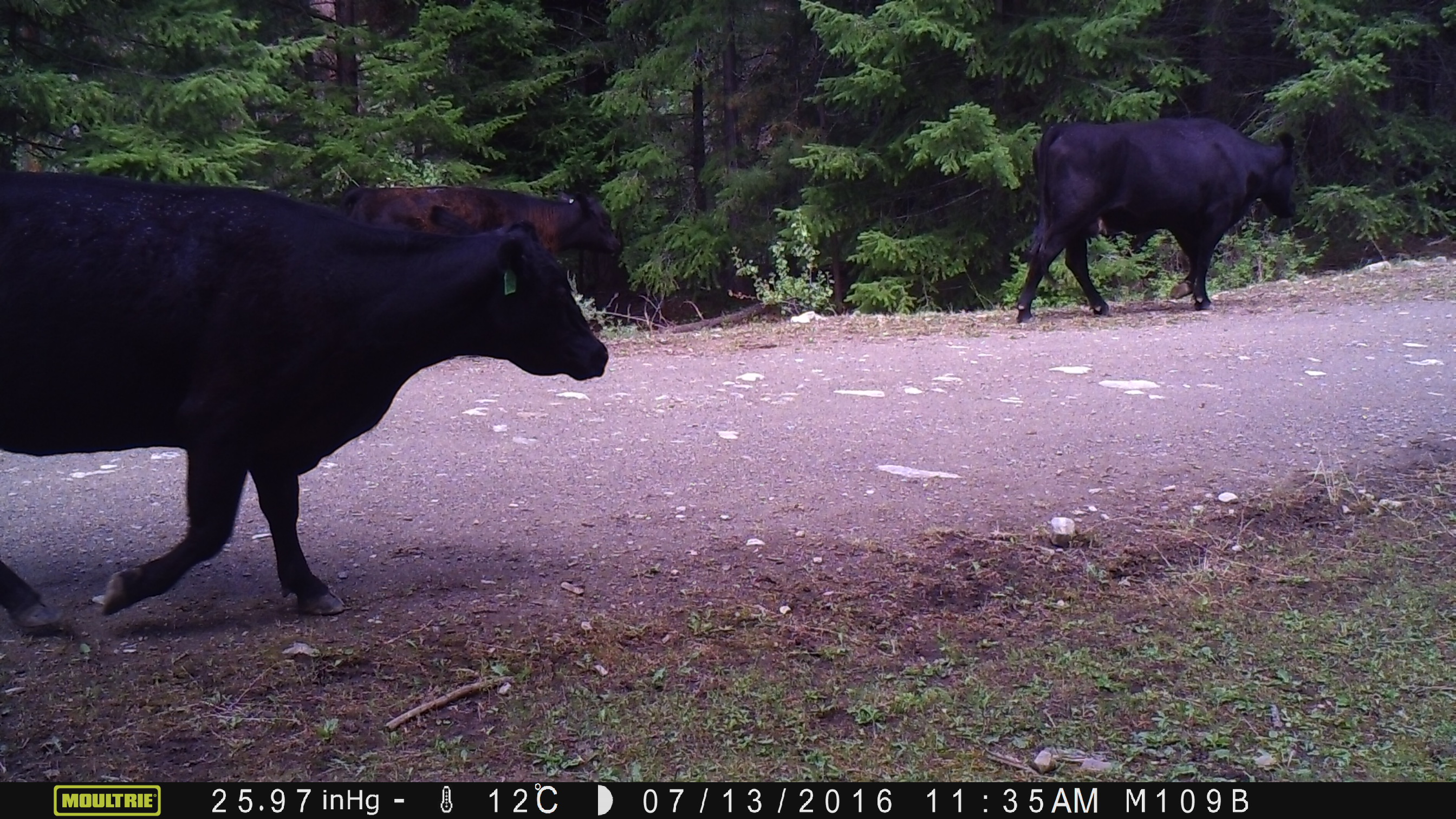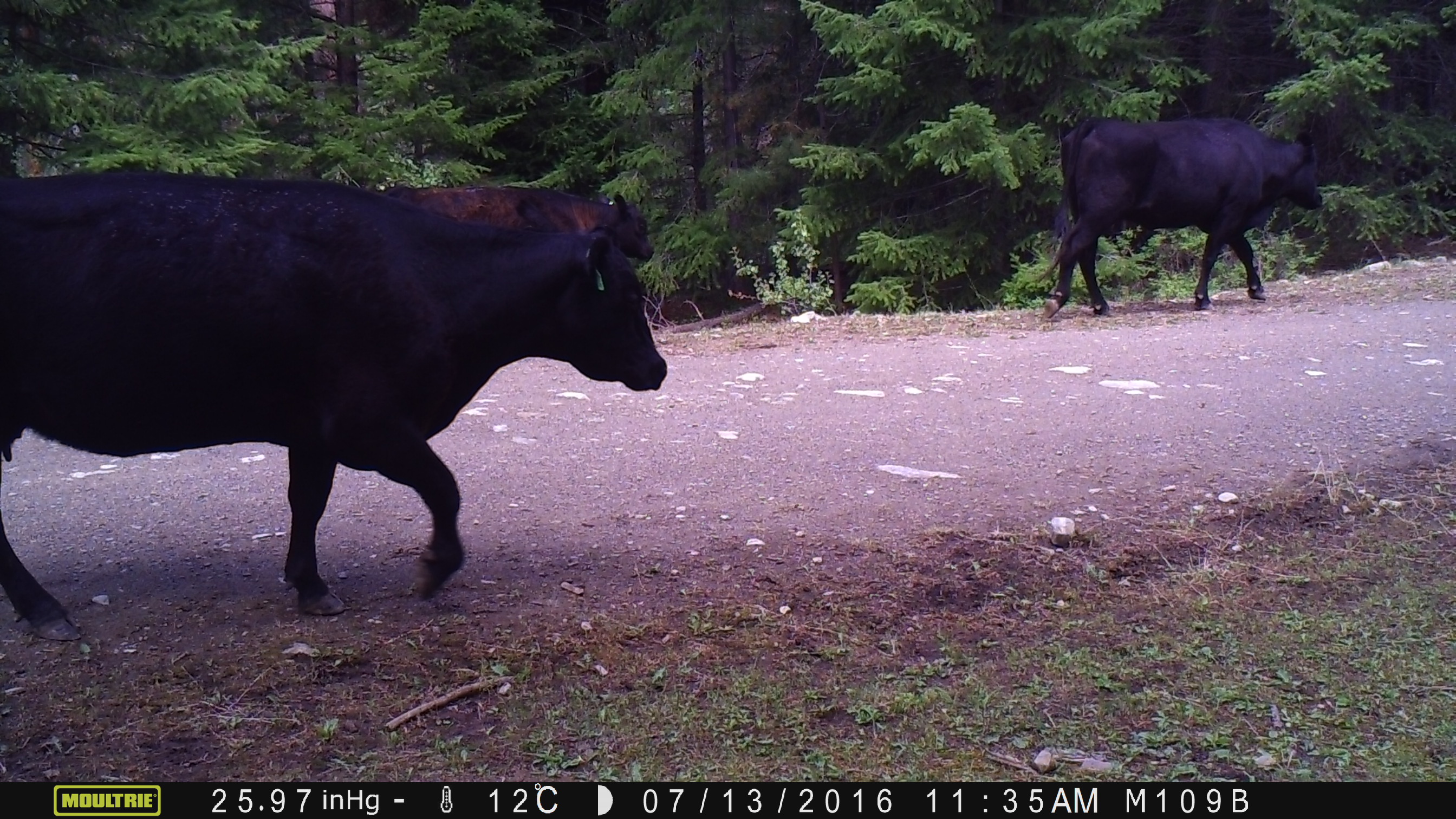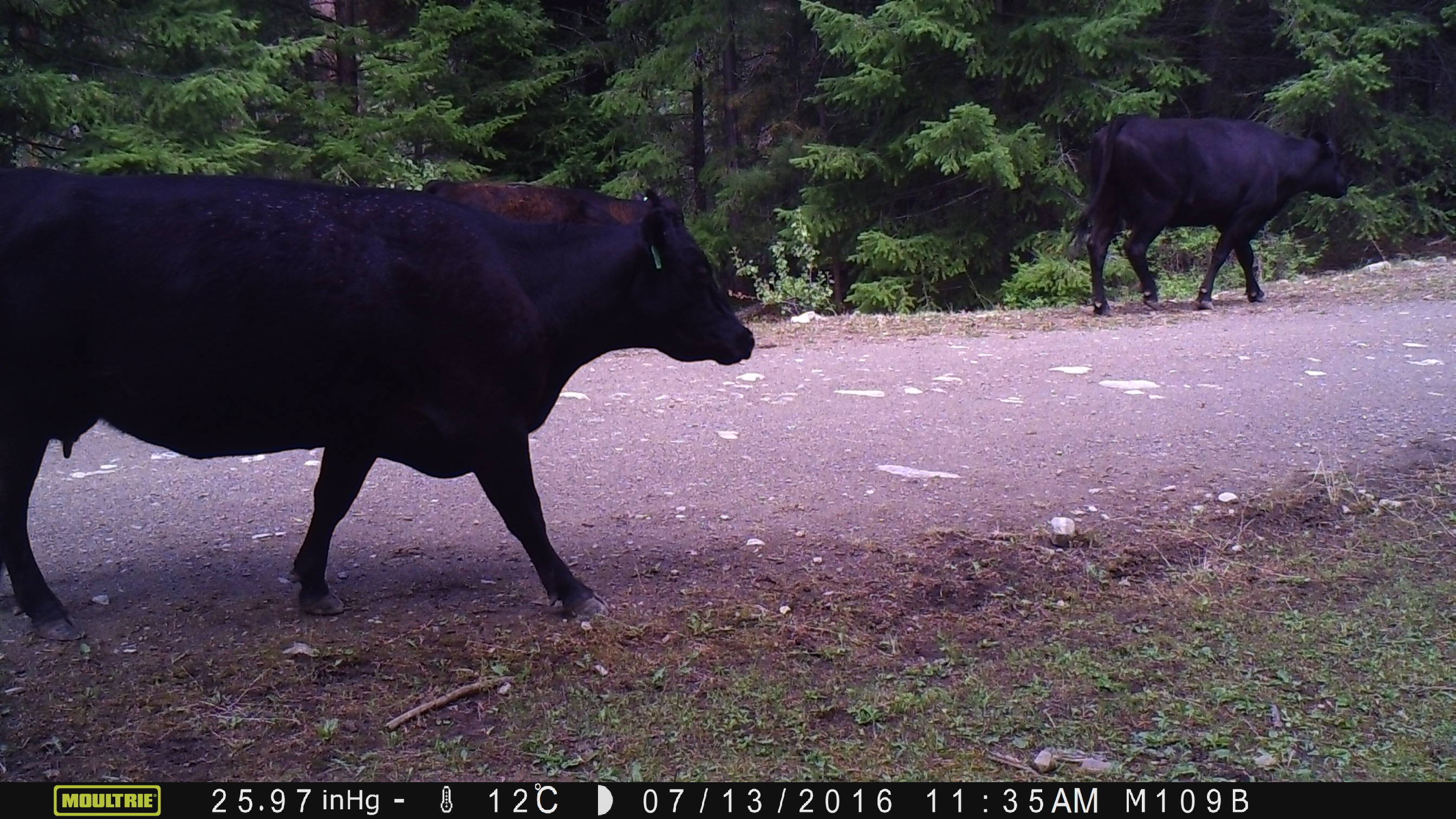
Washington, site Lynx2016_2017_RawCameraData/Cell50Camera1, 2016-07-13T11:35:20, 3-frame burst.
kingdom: Animalia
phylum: Chordata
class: Mammalia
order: Artiodactyla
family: Bovidae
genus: Bos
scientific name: Bos taurus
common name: domestic cattle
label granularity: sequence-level